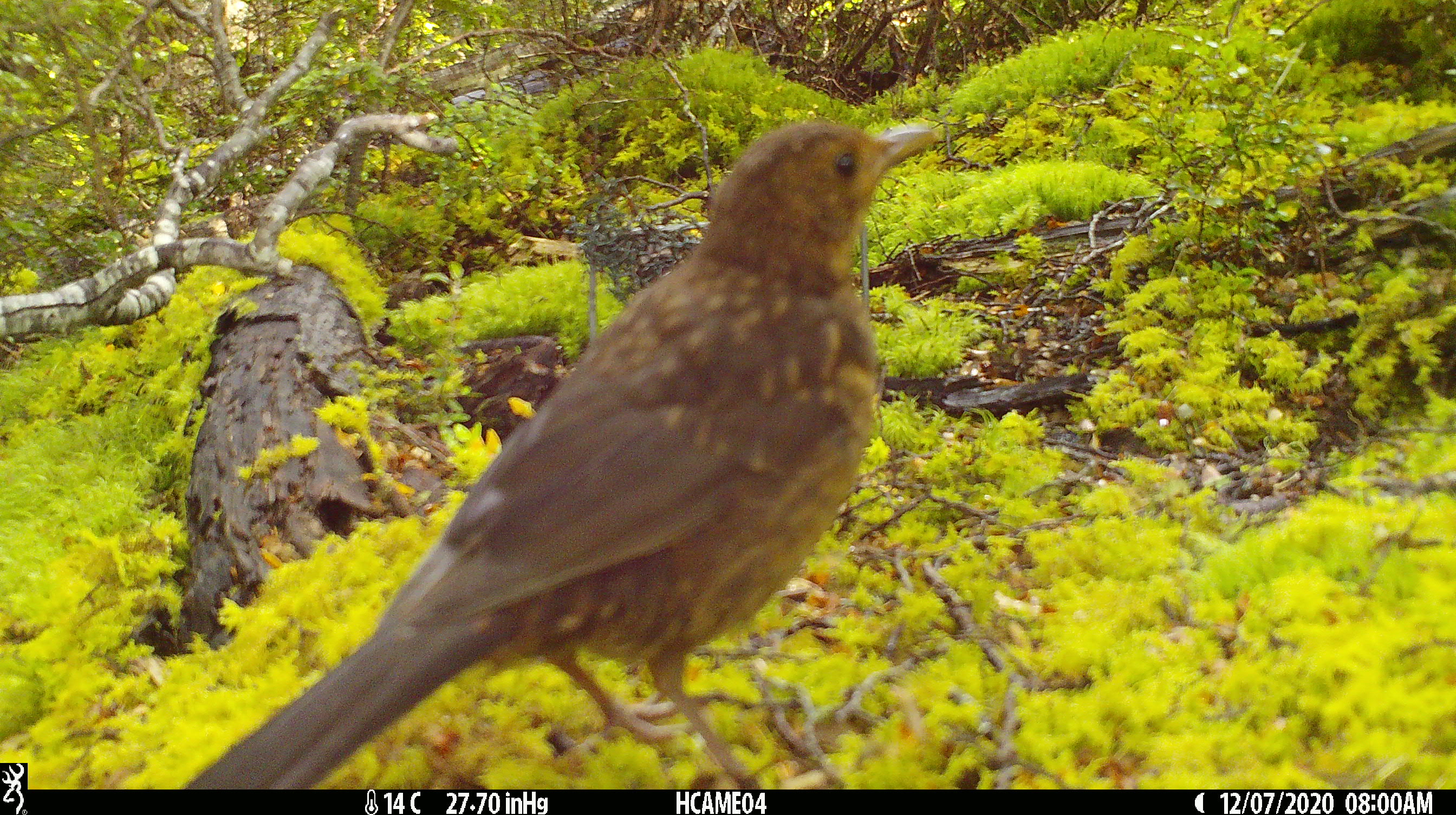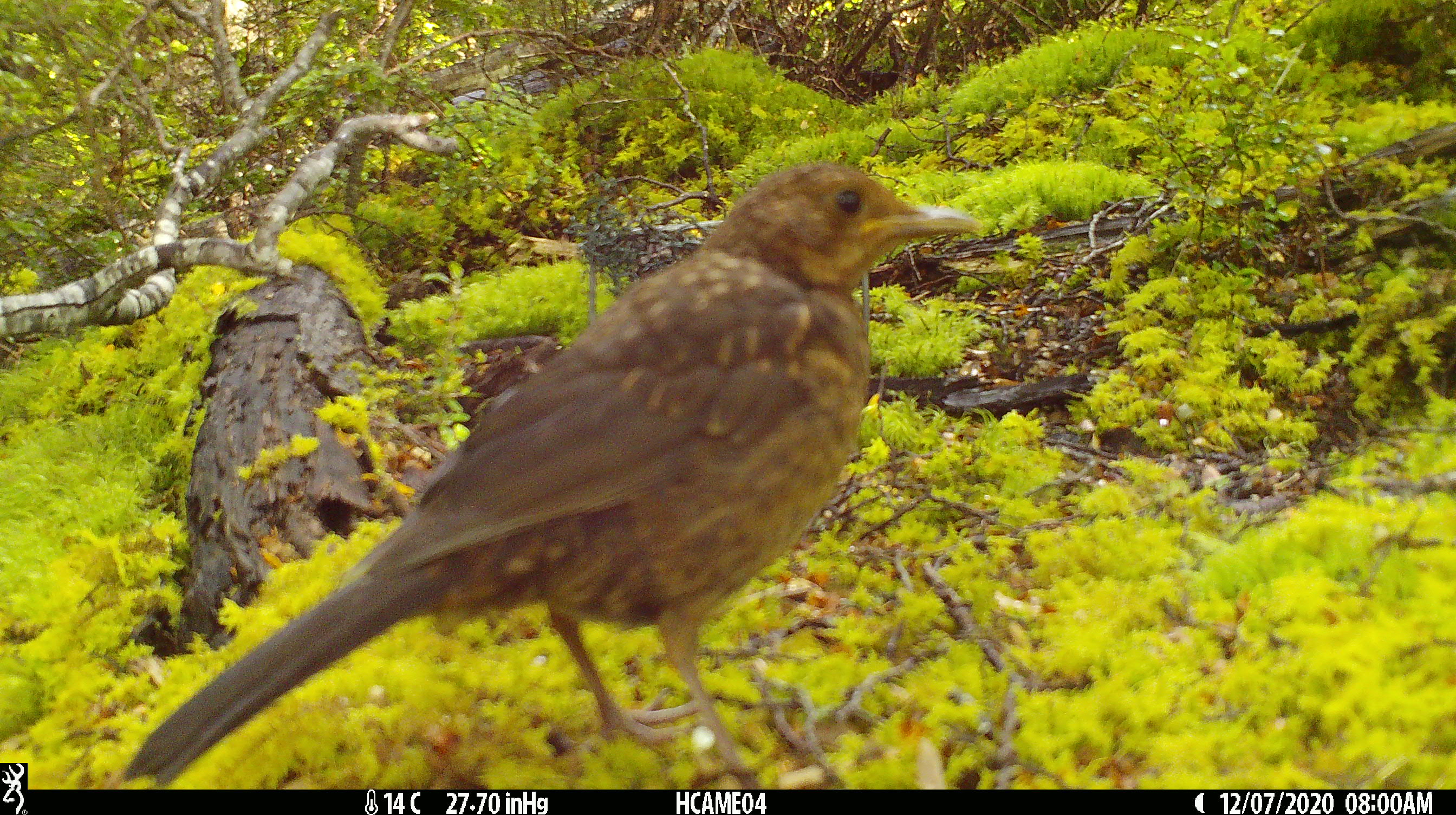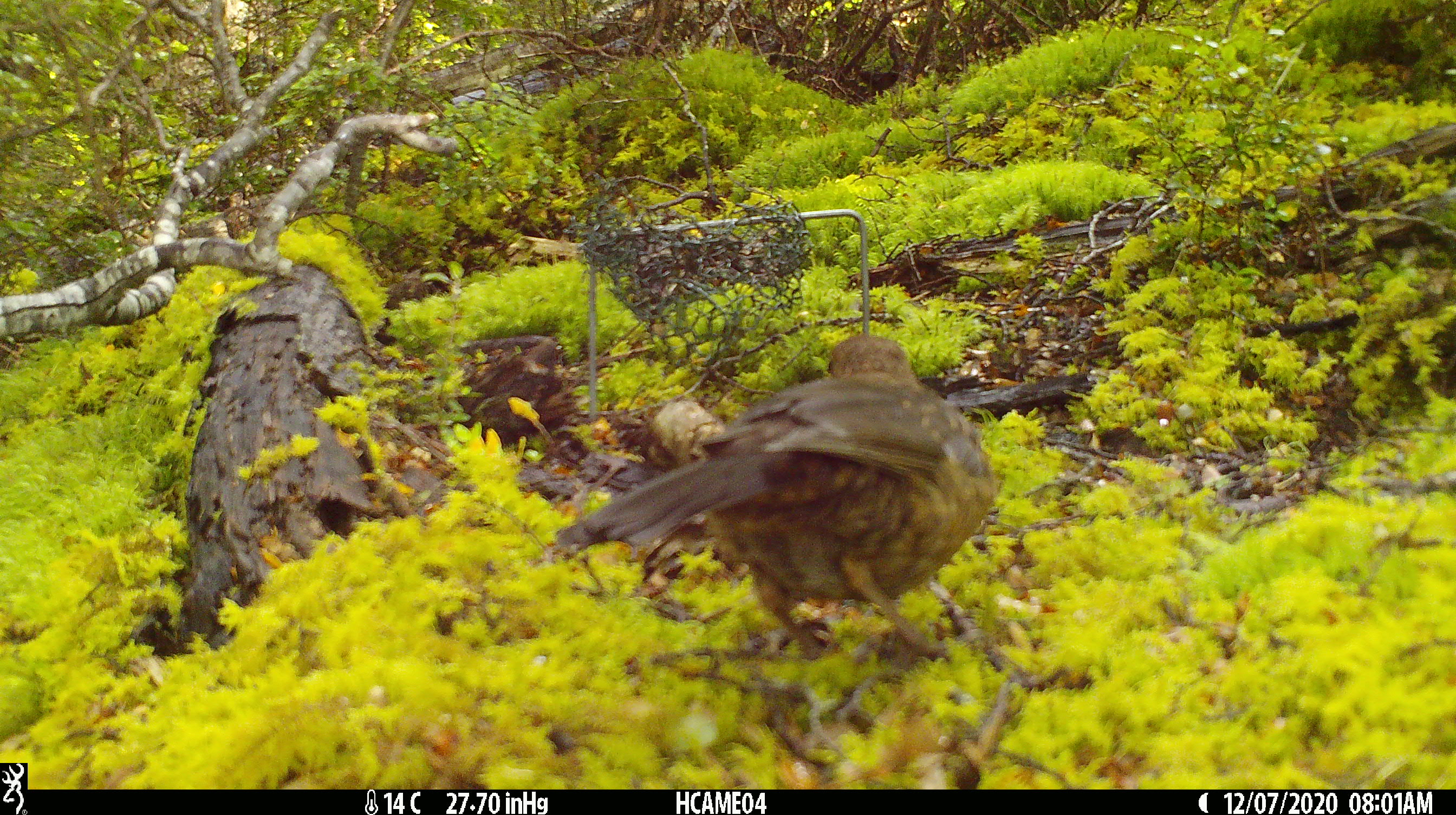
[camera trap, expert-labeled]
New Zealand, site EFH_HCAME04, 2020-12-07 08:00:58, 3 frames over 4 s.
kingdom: Animalia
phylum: Chordata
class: Aves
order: Passeriformes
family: Turdidae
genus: Turdus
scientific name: Turdus merula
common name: eurasian blackbird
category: blackbird